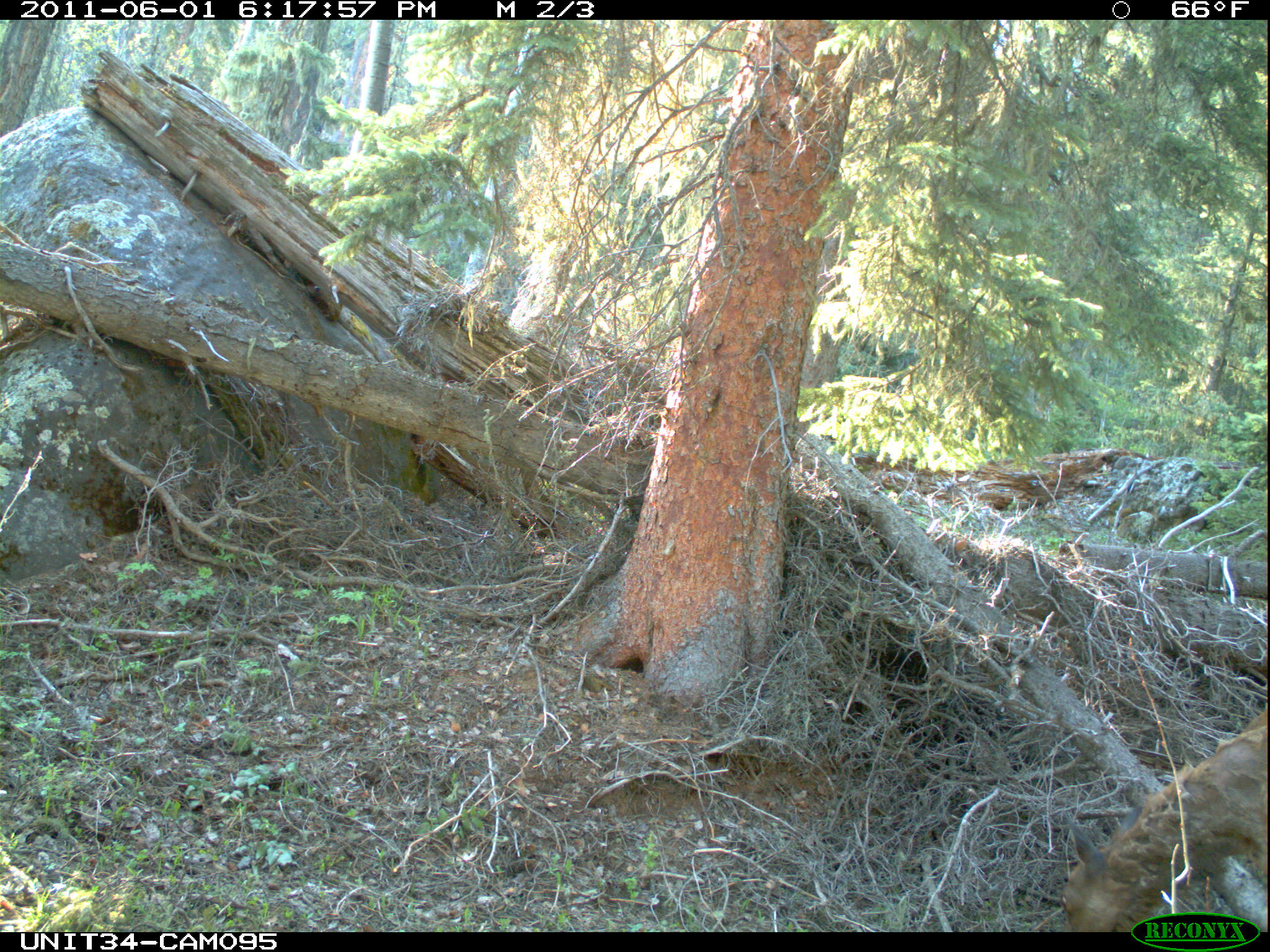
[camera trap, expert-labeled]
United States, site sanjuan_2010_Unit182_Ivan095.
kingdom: Animalia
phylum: Chordata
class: Mammalia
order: Artiodactyla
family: Cervidae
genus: Cervus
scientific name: Cervus elaphus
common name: red deer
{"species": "Cervus elaphus (red deer)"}